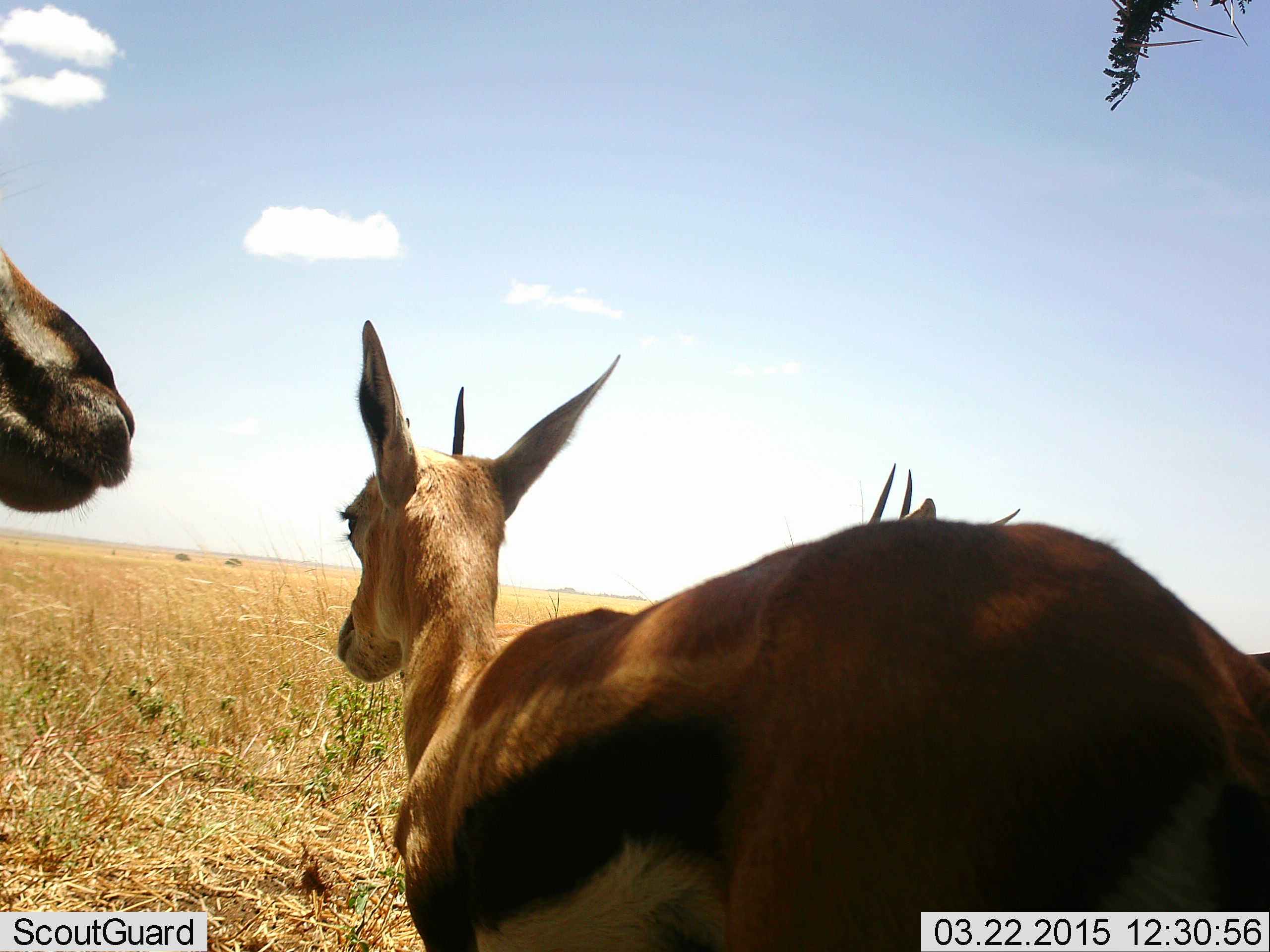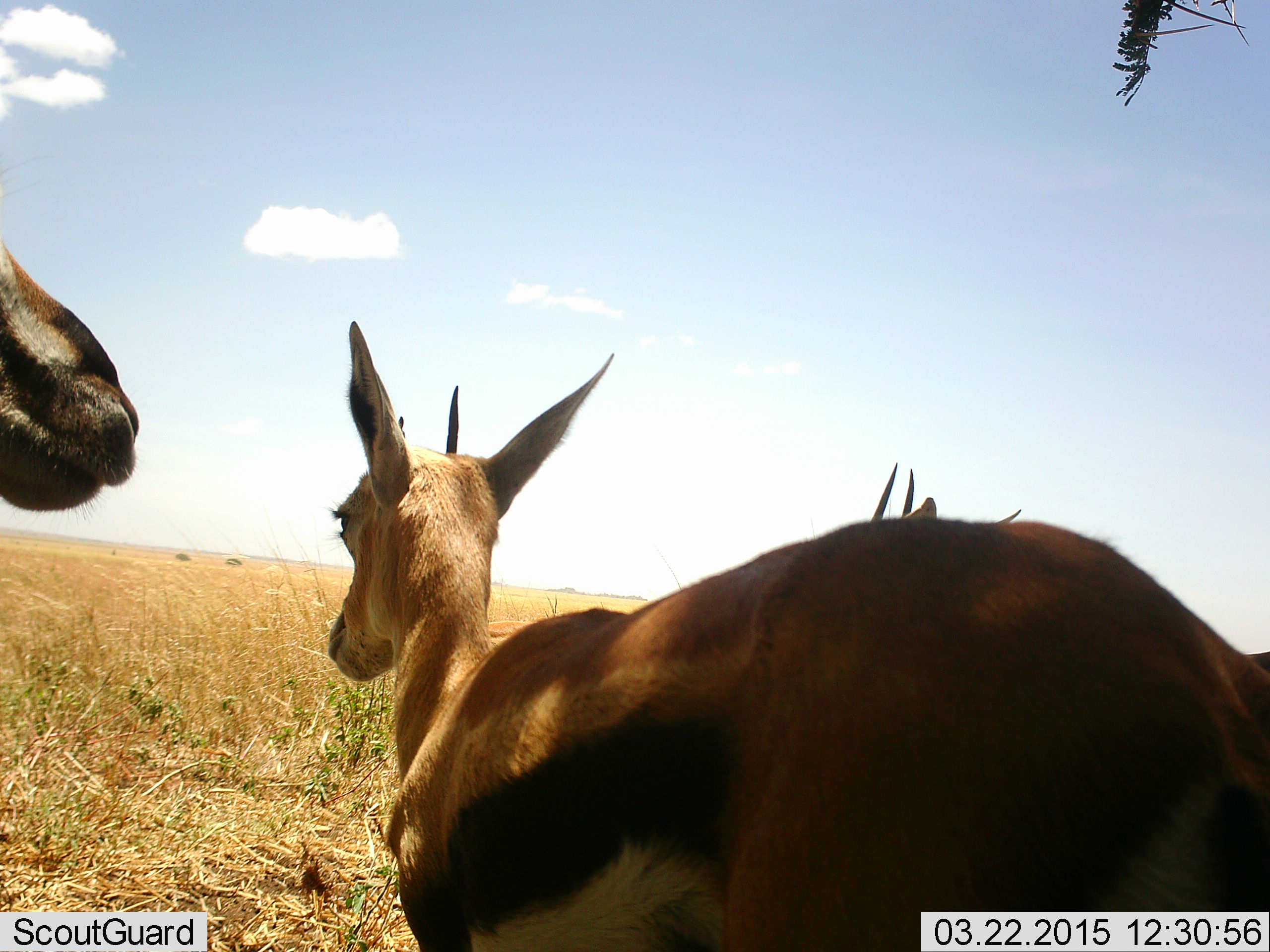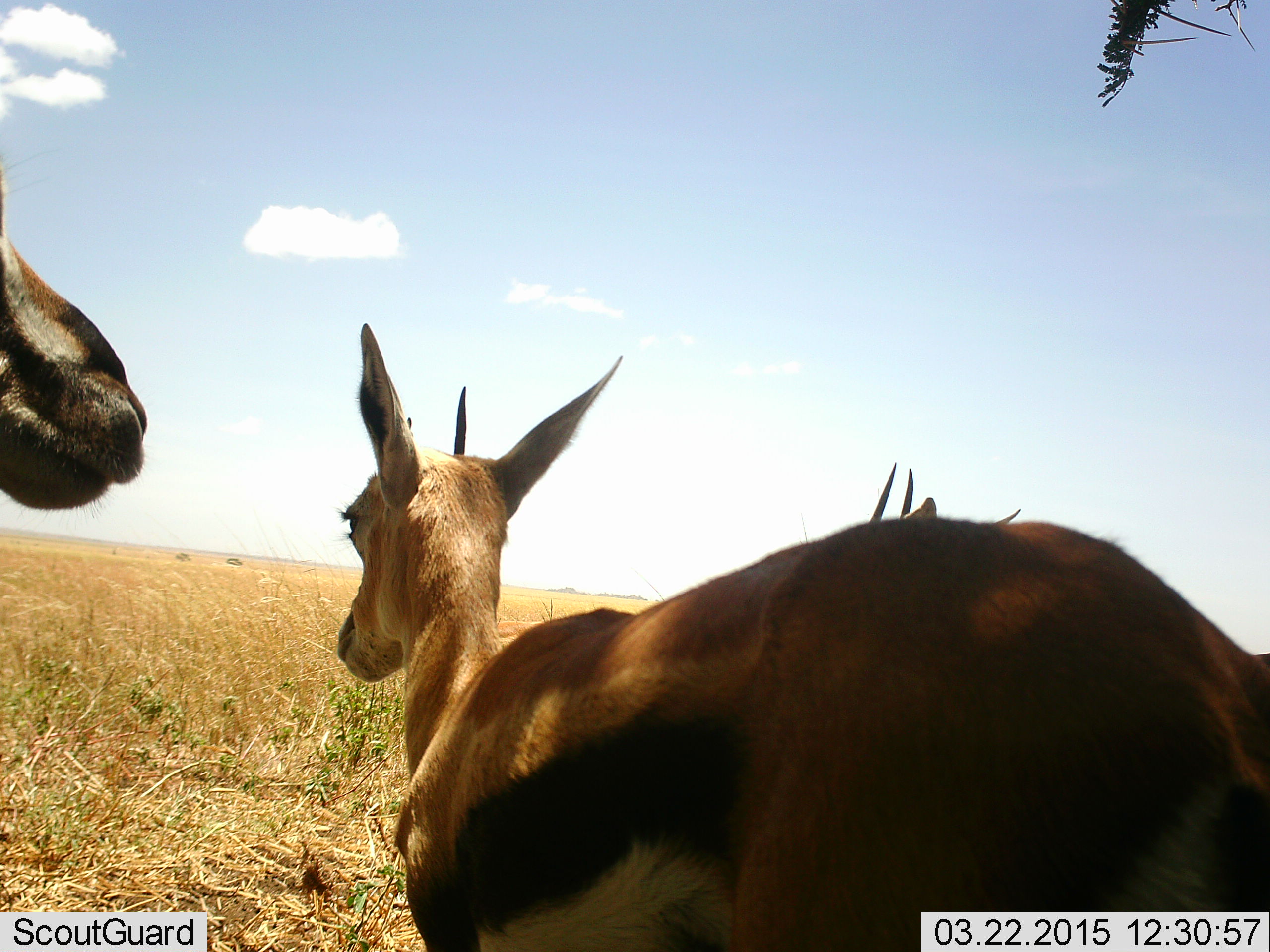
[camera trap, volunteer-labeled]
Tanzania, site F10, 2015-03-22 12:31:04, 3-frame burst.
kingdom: Animalia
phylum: Chordata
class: Mammalia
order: Artiodactyla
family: Bovidae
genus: Eudorcas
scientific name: Eudorcas thomsonii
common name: thomson's gazelle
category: gazellethomsons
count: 3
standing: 80%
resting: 30%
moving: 0%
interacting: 0%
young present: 0%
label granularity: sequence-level